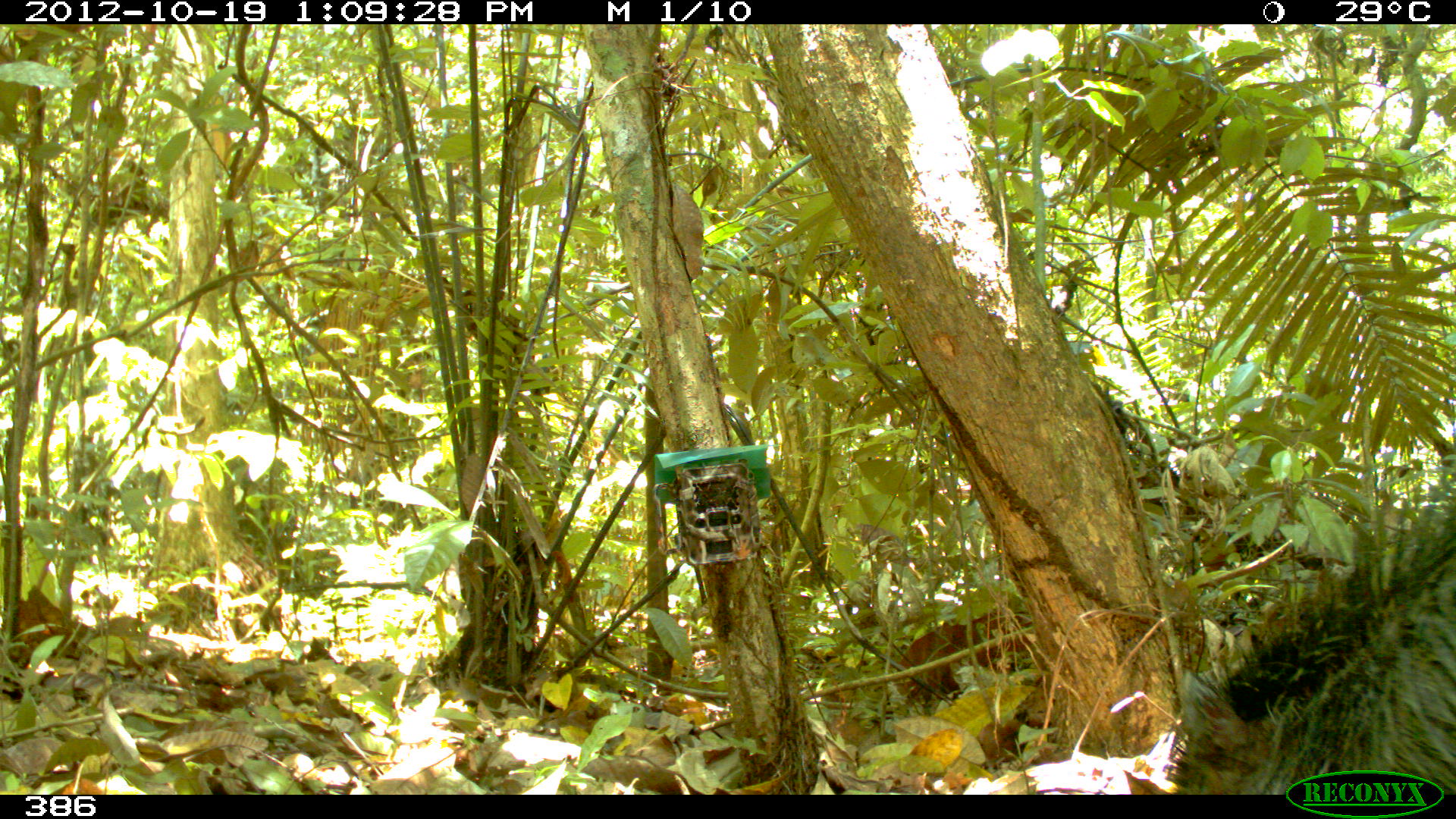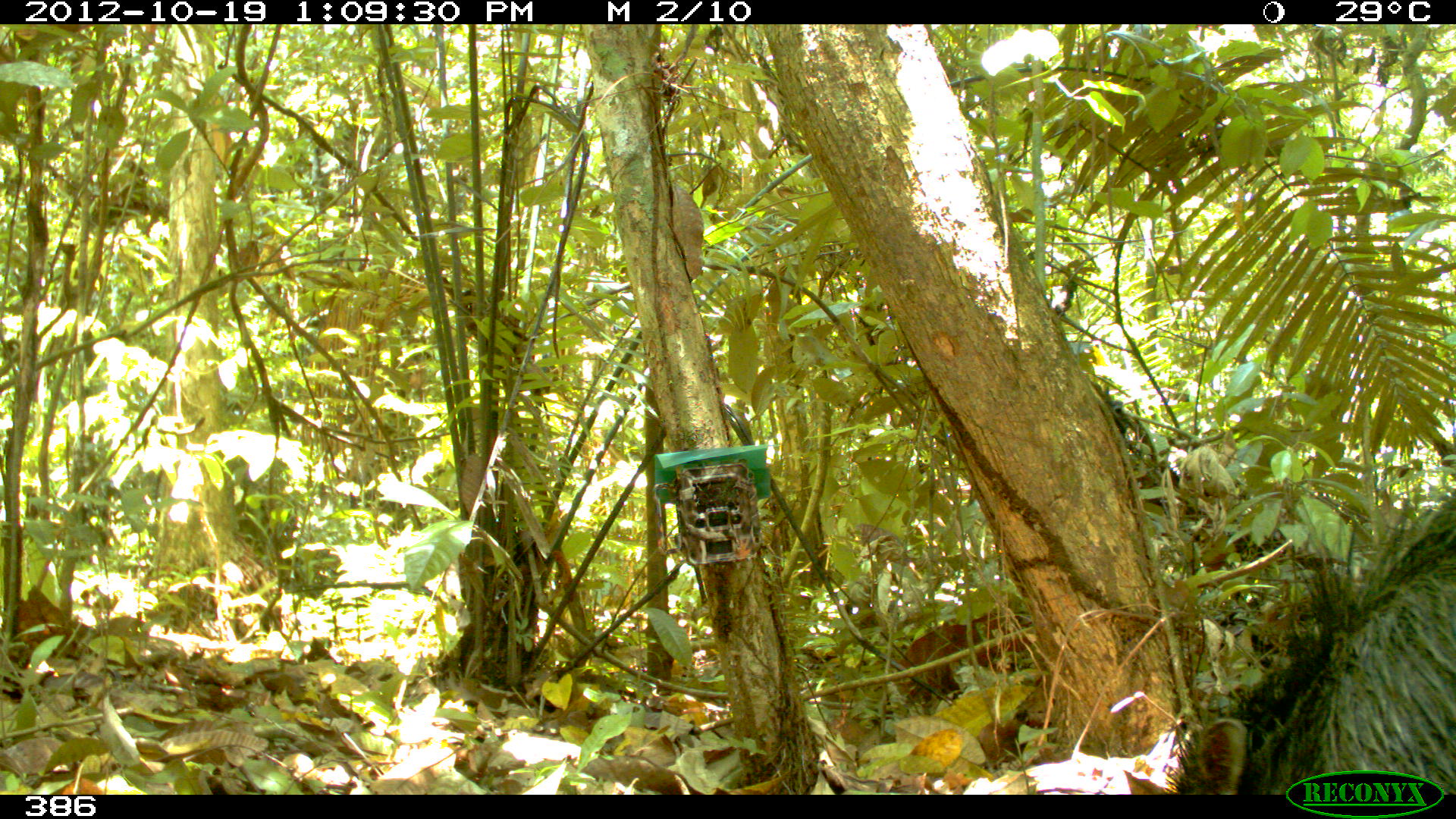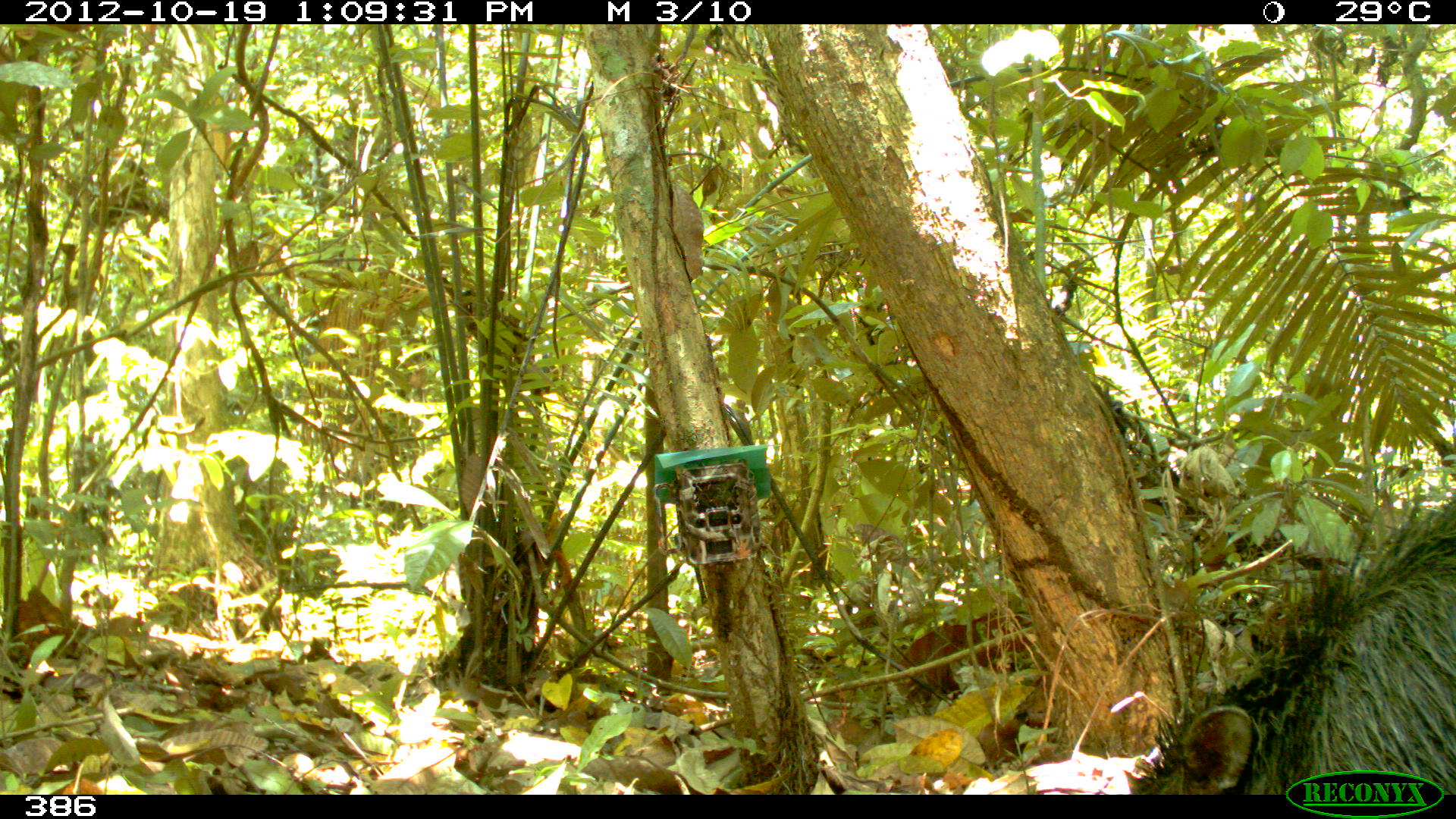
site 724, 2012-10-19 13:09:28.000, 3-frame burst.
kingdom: Animalia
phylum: Chordata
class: Mammalia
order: Artiodactyla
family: Tayassuidae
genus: Tayassu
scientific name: Tayassu pecari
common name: white-lipped peccary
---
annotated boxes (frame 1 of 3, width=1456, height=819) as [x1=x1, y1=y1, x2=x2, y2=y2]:
tayassu pecari: [x1=1164, y1=477, x2=1455, y2=794]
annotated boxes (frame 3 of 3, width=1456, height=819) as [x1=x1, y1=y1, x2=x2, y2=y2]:
tayassu pecari: [x1=1122, y1=490, x2=1454, y2=794]